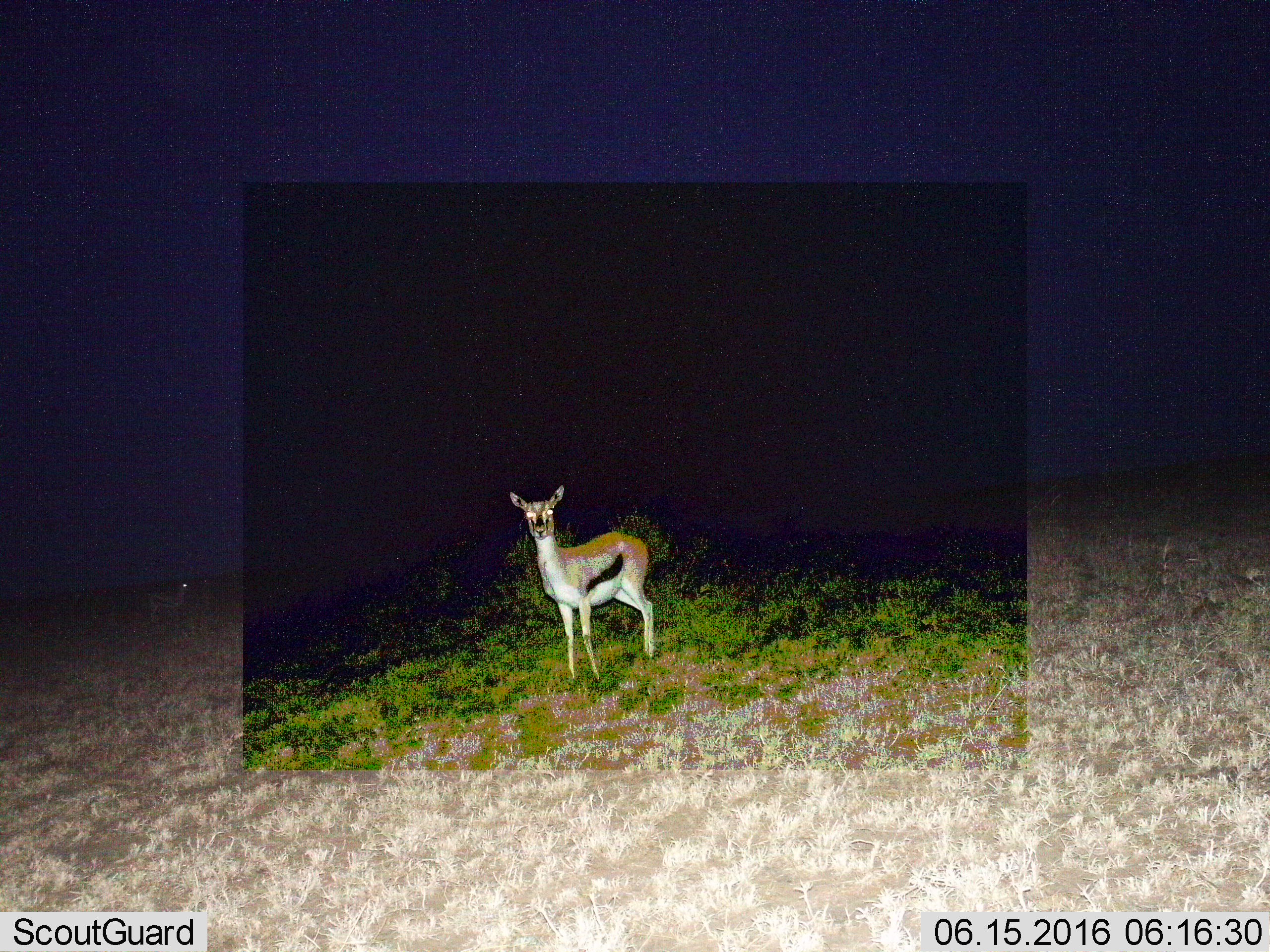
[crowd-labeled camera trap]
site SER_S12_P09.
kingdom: Animalia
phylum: Chordata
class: Mammalia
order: Artiodactyla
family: Bovidae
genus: Eudorcas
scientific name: Eudorcas thomsonii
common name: thomson's gazelle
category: gazellethomsons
Gazellethomsons (thomson's gazelle) (Eudorcas thomsonii), count 1. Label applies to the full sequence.